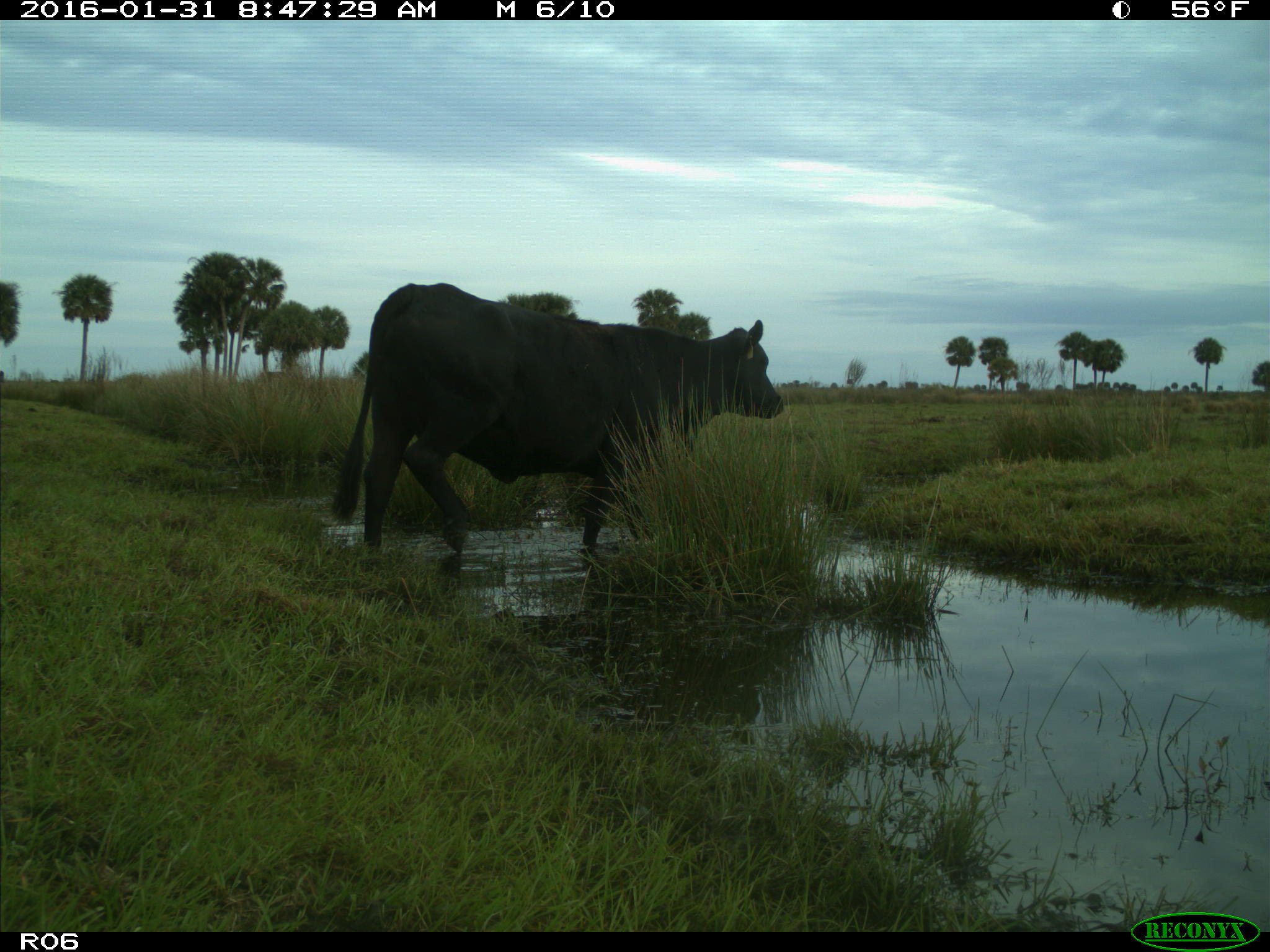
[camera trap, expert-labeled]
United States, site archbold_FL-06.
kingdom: Animalia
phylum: Chordata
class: Mammalia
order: Artiodactyla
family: Bovidae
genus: Bos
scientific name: Bos taurus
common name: domestic cow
Bos taurus (domestic cow).